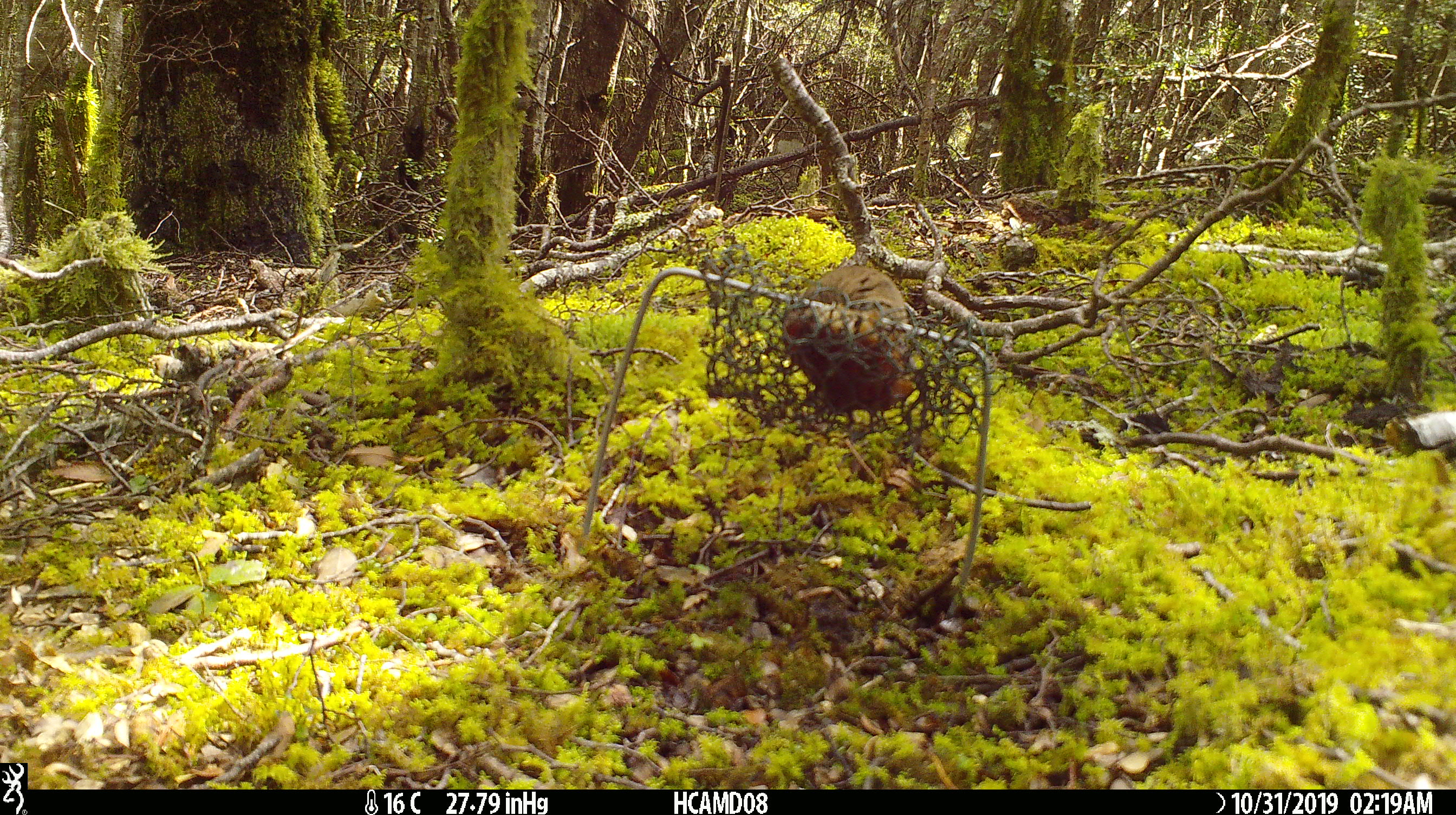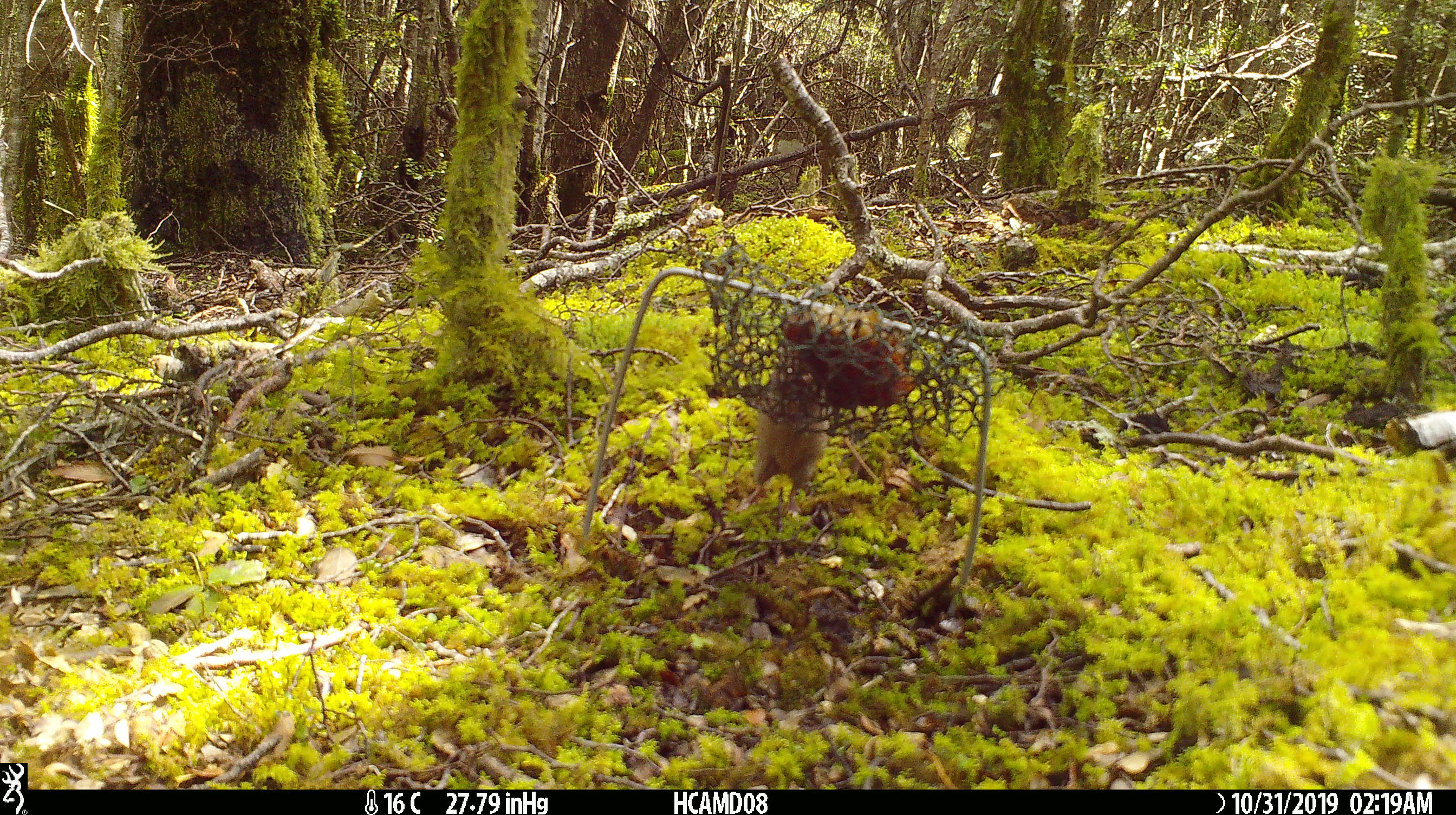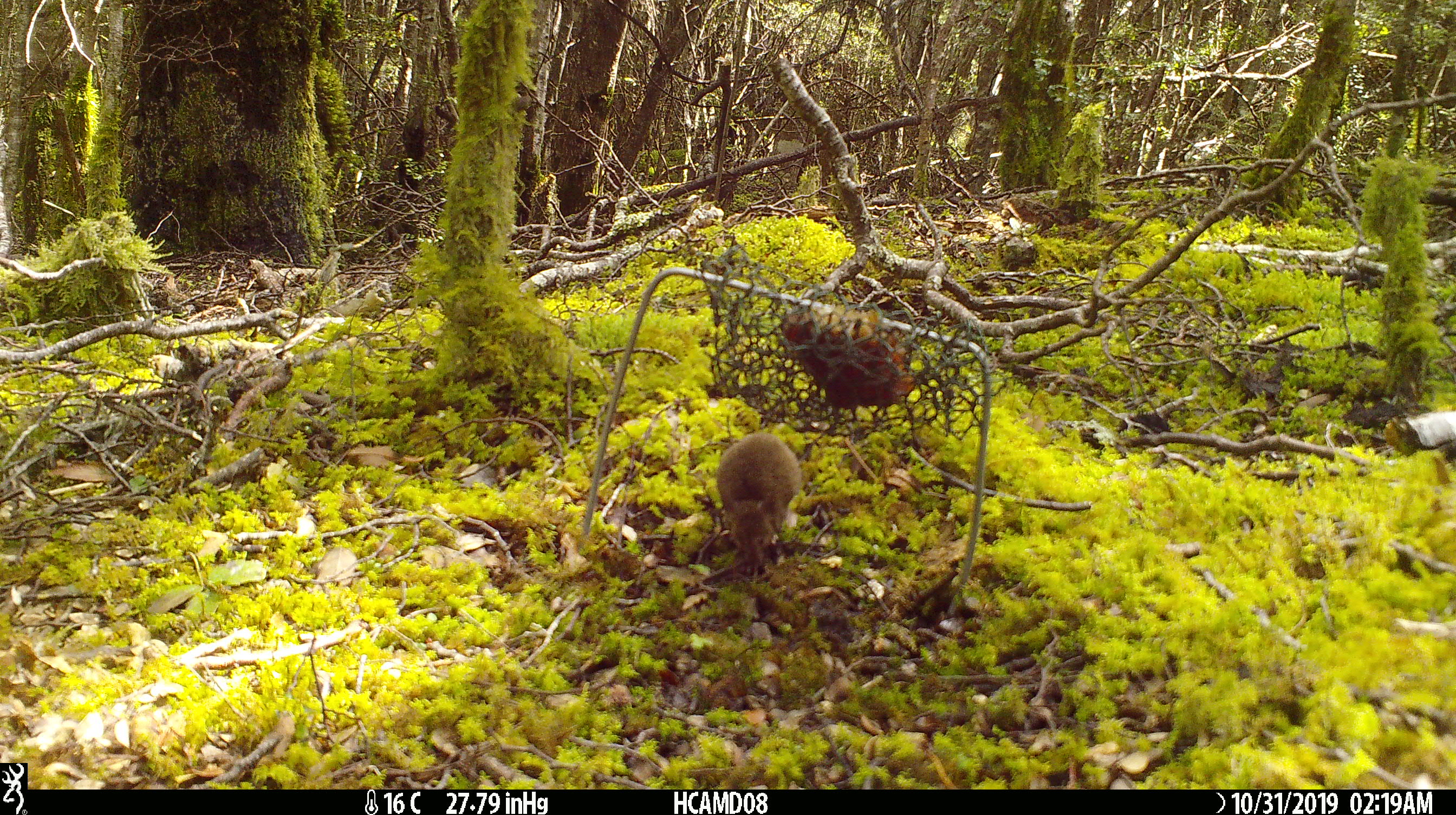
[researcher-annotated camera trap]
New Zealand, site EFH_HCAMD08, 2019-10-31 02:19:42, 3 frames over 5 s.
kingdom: Animalia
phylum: Chordata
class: Mammalia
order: Rodentia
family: Muridae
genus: Mus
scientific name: Mus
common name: mouse